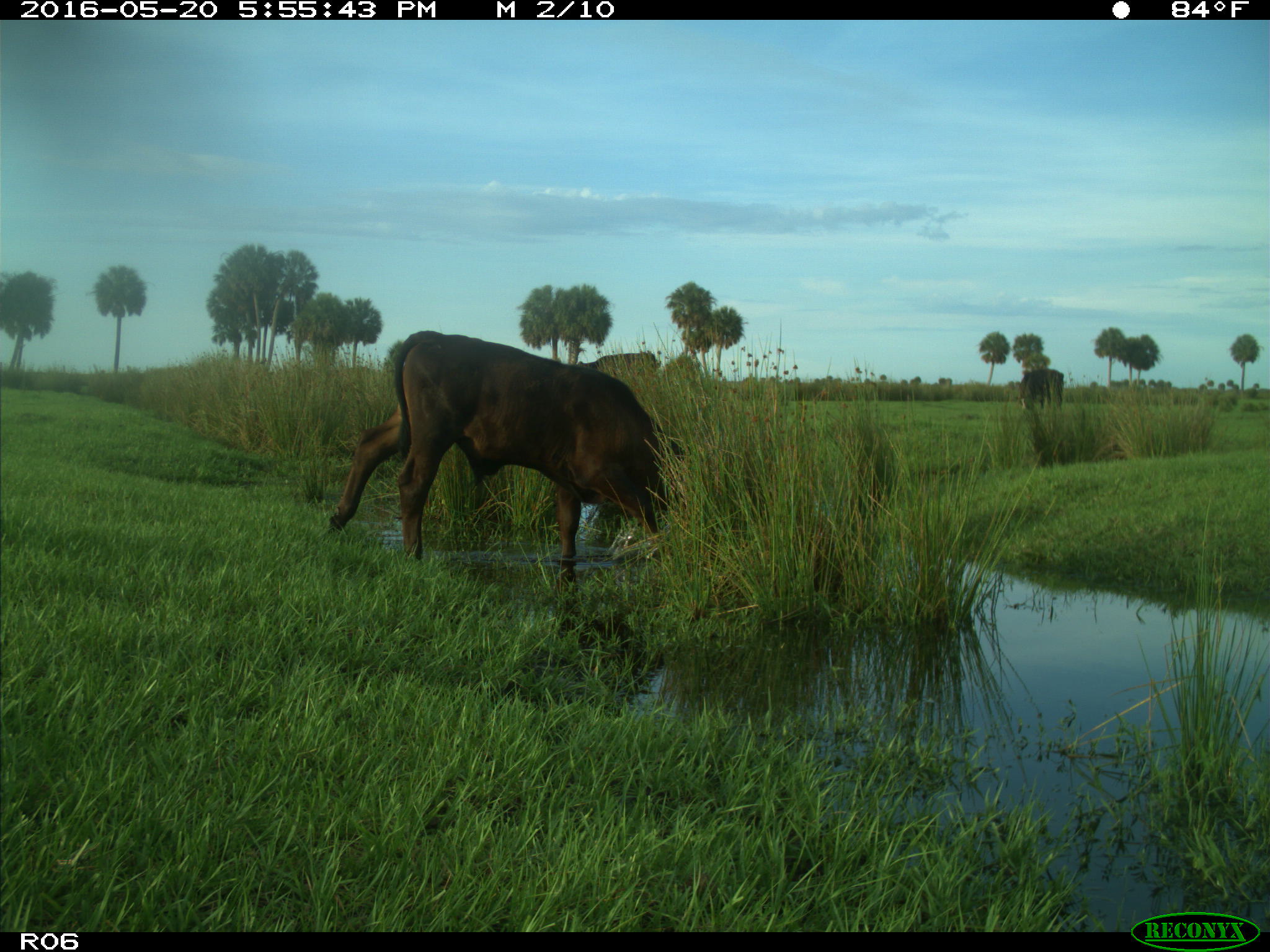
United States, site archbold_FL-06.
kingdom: Animalia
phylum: Chordata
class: Mammalia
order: Artiodactyla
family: Bovidae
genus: Bos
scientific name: Bos taurus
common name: domestic cow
Bos taurus (domestic cow).